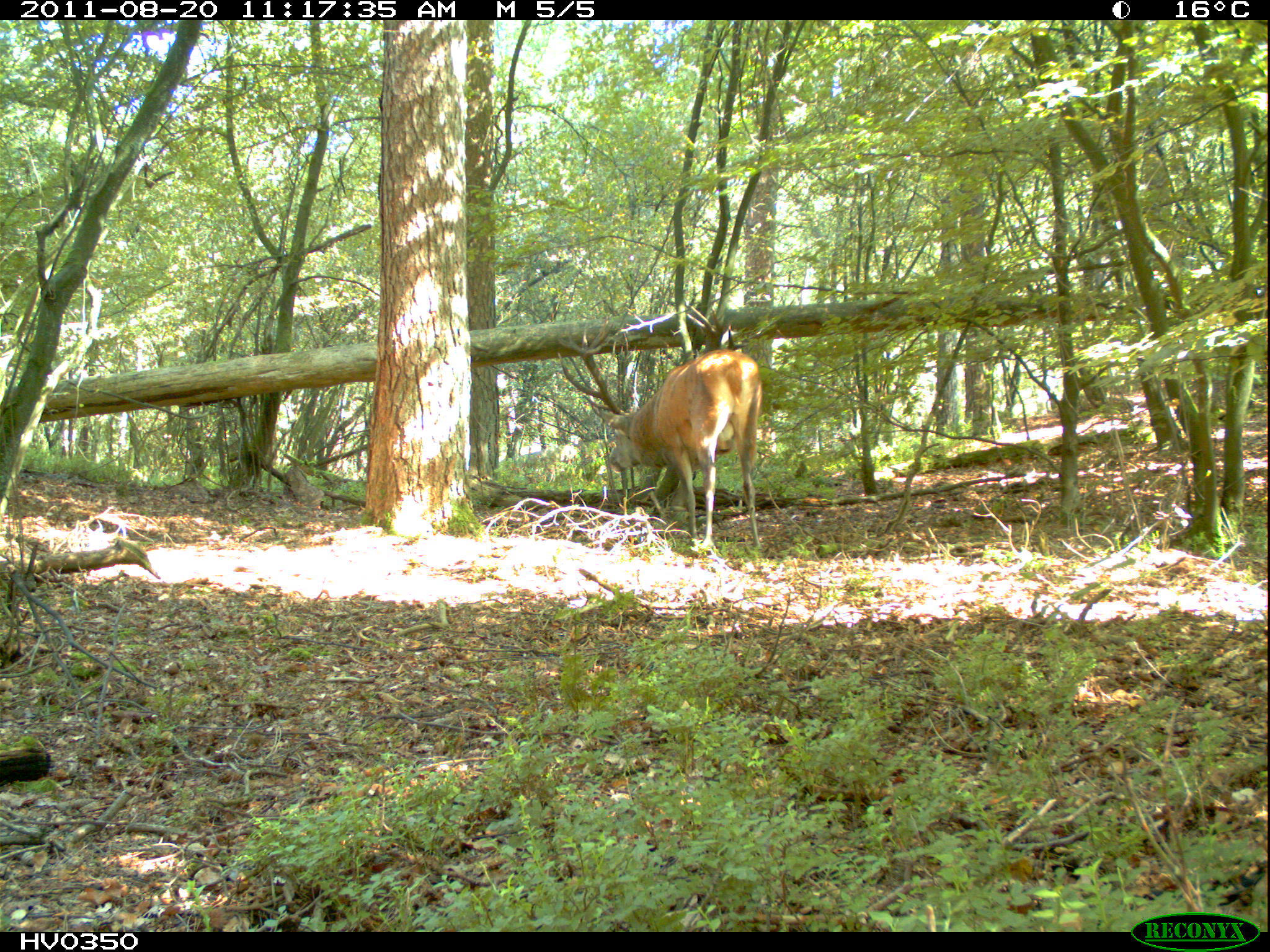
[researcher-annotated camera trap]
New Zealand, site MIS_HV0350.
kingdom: Animalia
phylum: Chordata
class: Mammalia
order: Artiodactyla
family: Cervidae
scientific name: Cervidae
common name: deer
Deer (Cervidae).